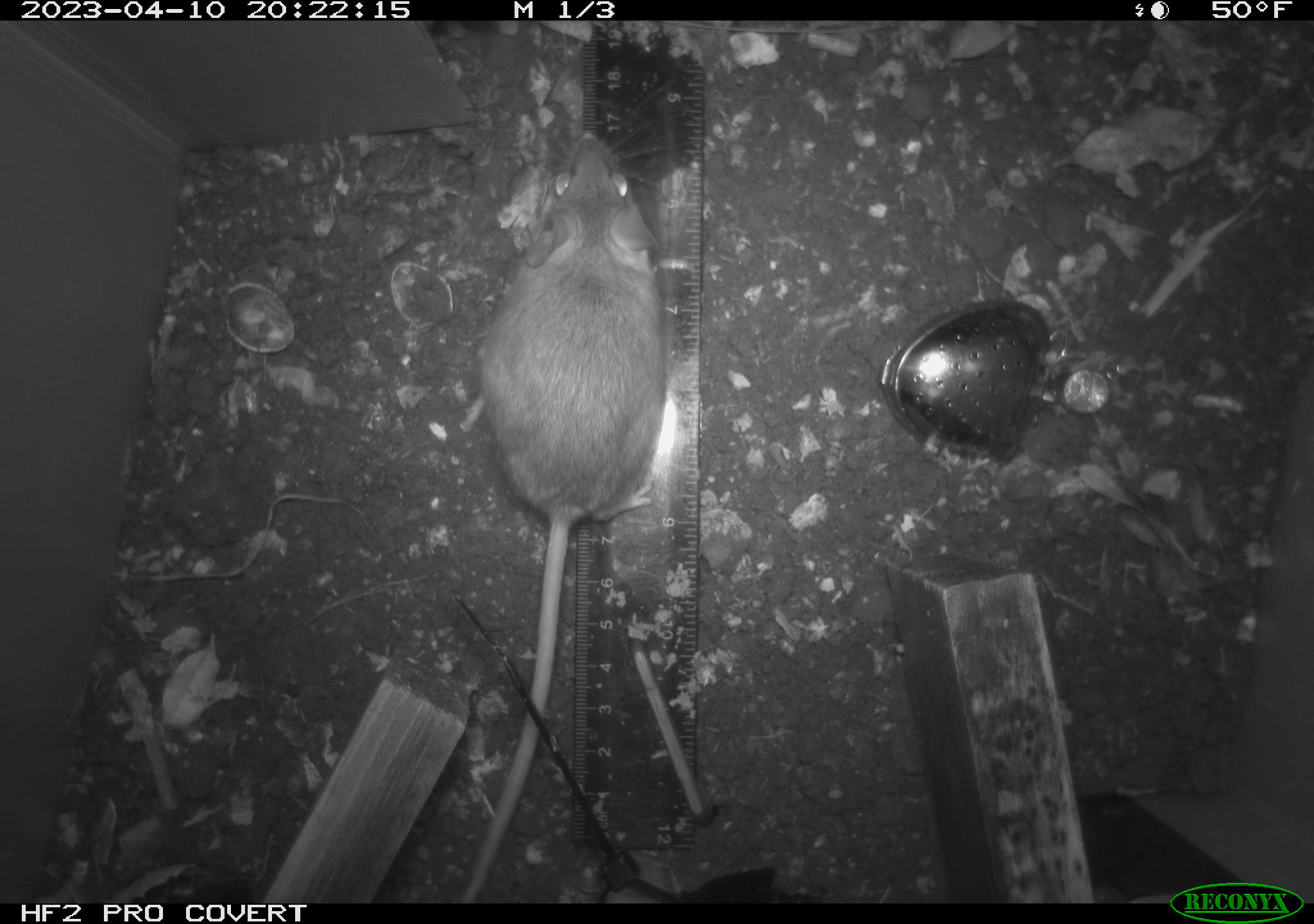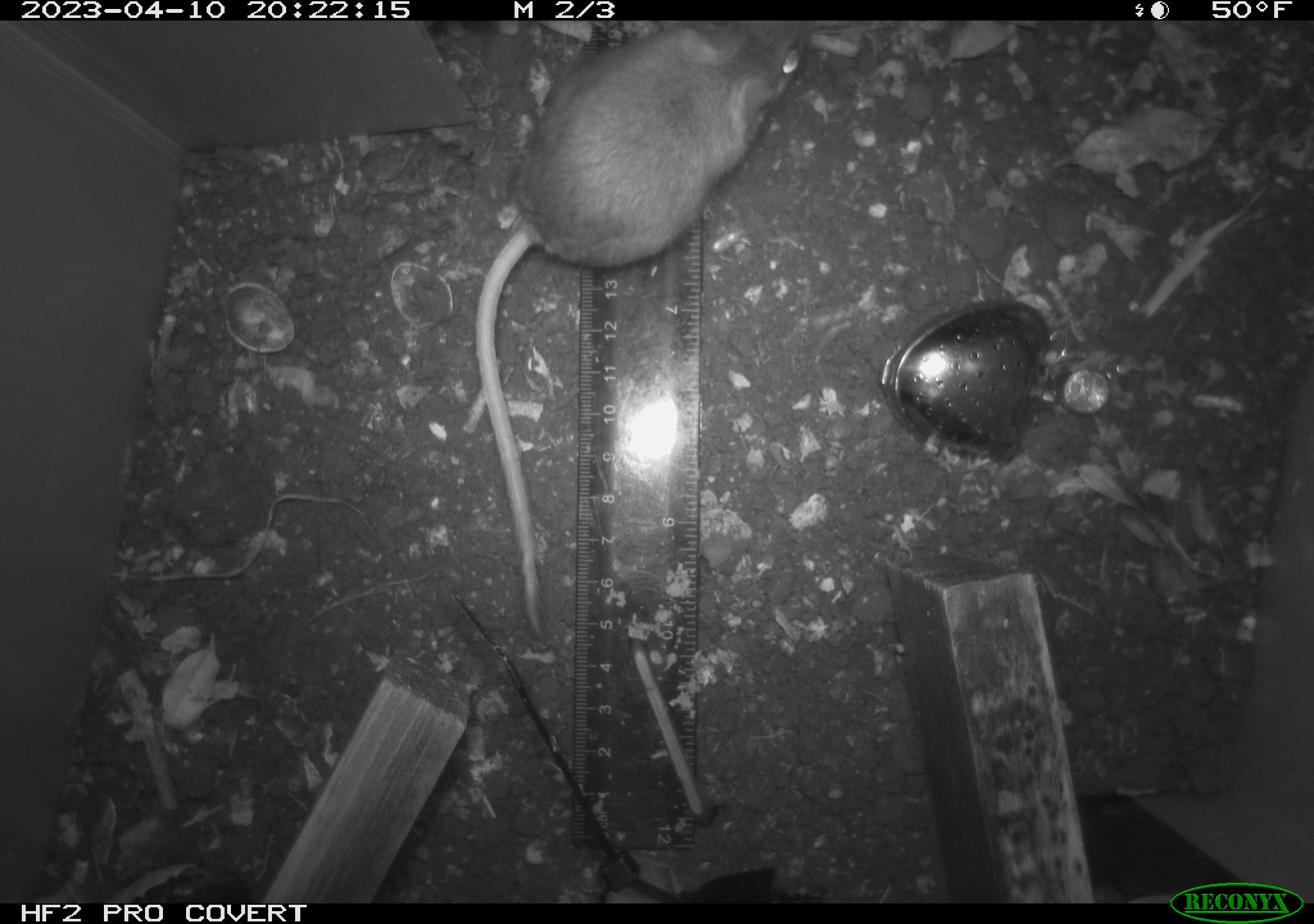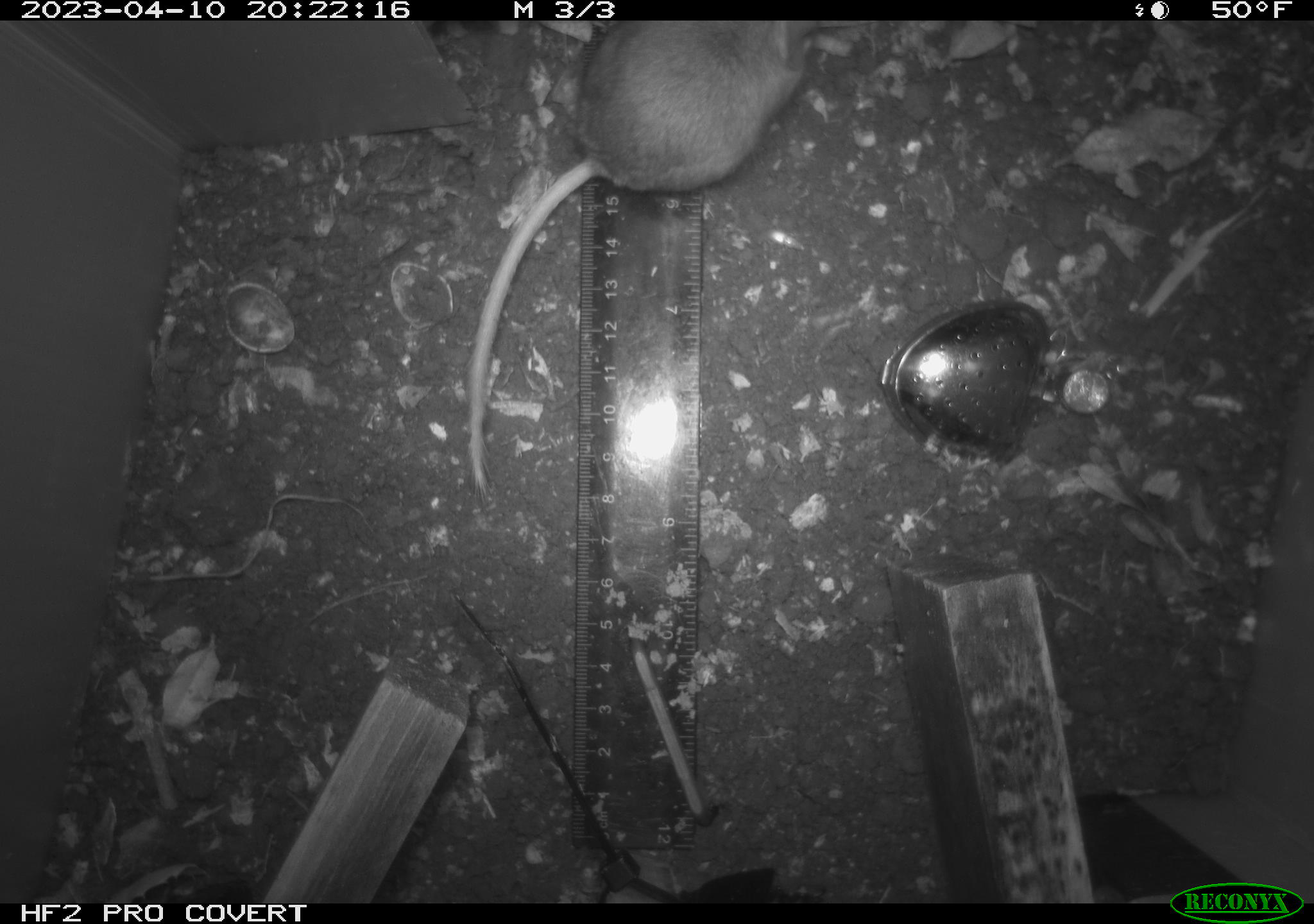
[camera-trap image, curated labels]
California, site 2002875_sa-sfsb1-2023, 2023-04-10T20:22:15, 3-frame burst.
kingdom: Animalia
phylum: Chordata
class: Mammalia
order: Rodentia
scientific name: Rodentia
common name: mouse species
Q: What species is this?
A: Mouse species (Rodentia).